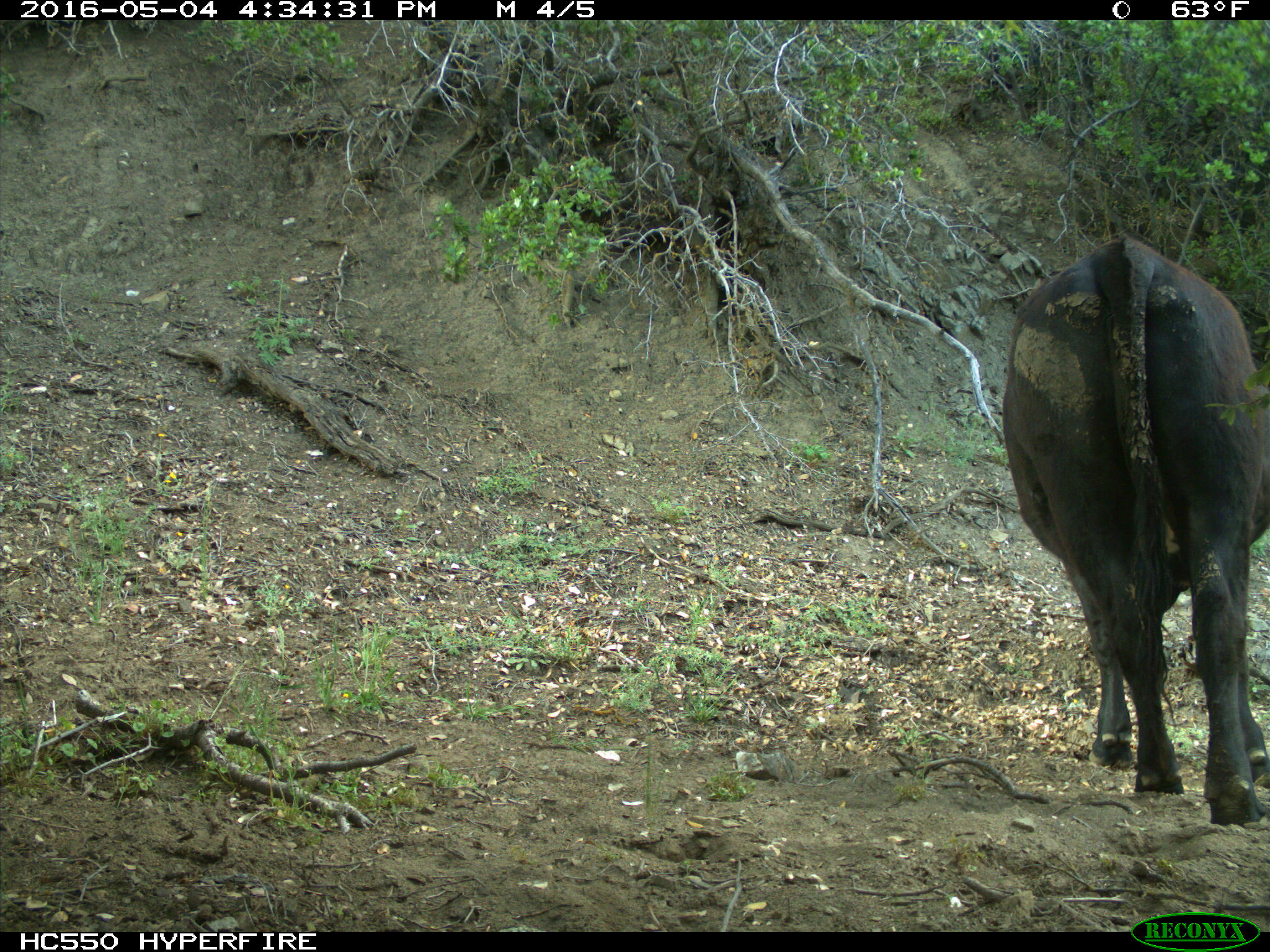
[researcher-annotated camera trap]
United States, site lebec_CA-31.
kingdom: Animalia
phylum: Chordata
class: Mammalia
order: Artiodactyla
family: Bovidae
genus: Bos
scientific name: Bos taurus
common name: domestic cow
Bos taurus (domestic cow).